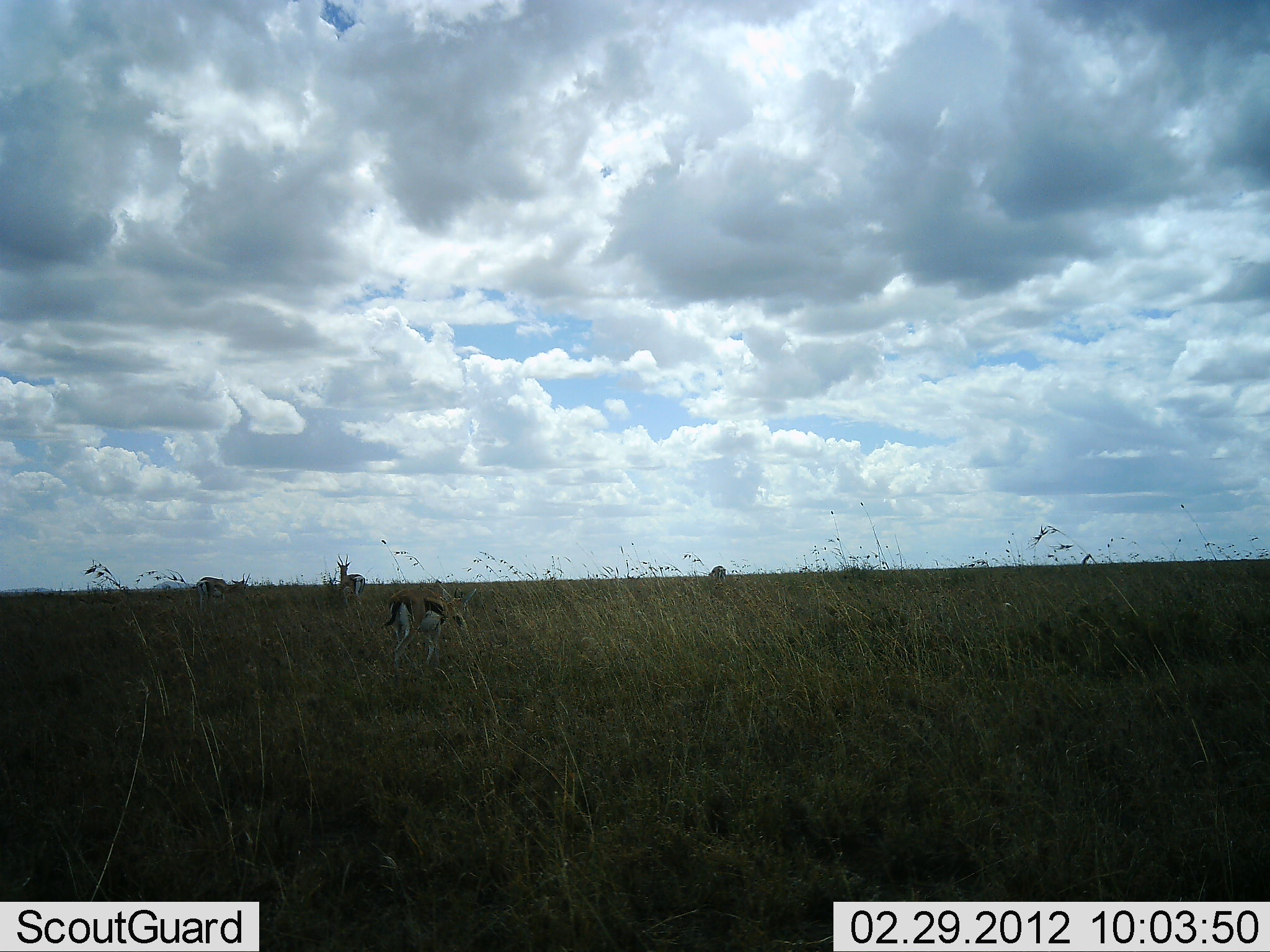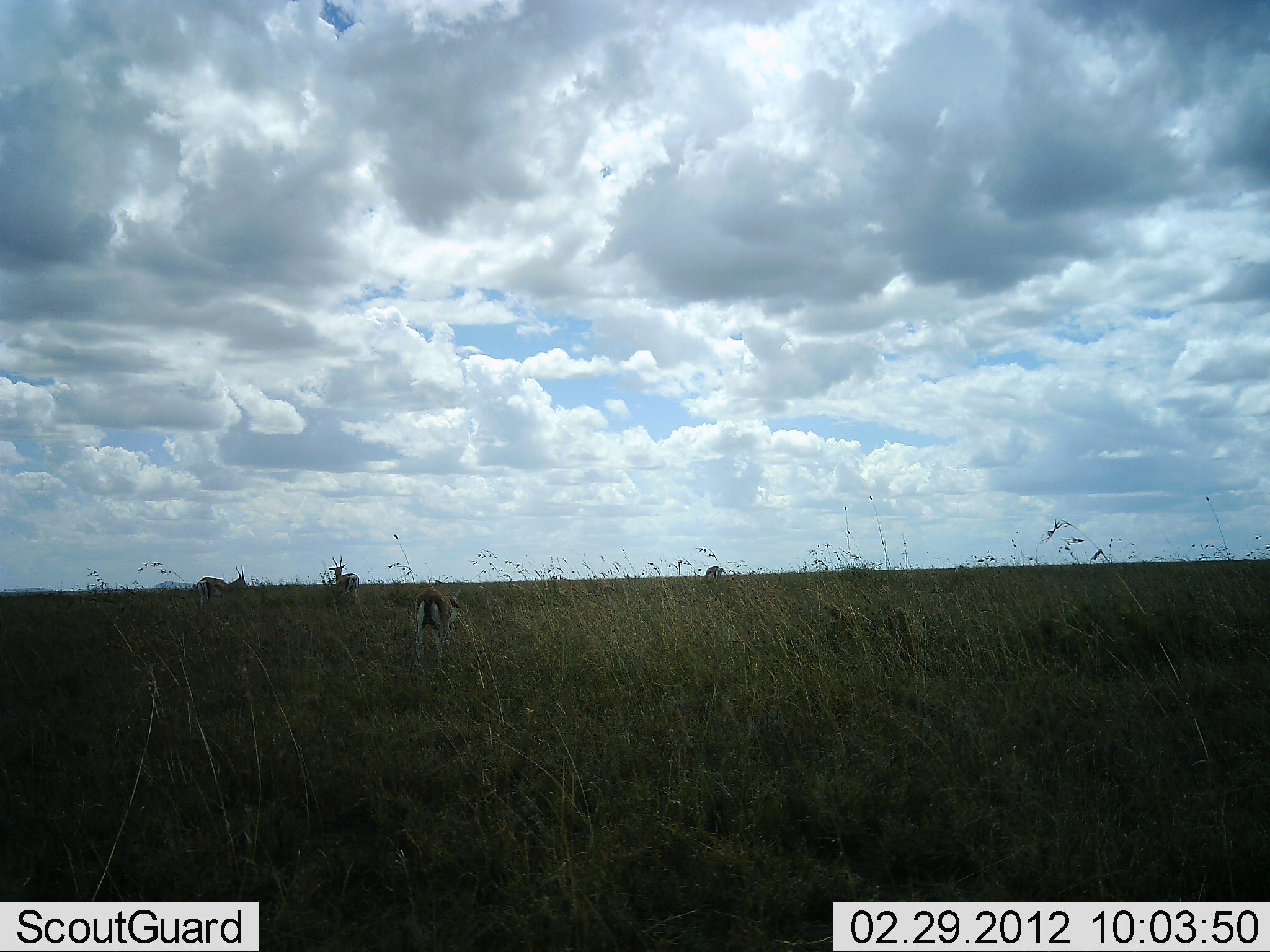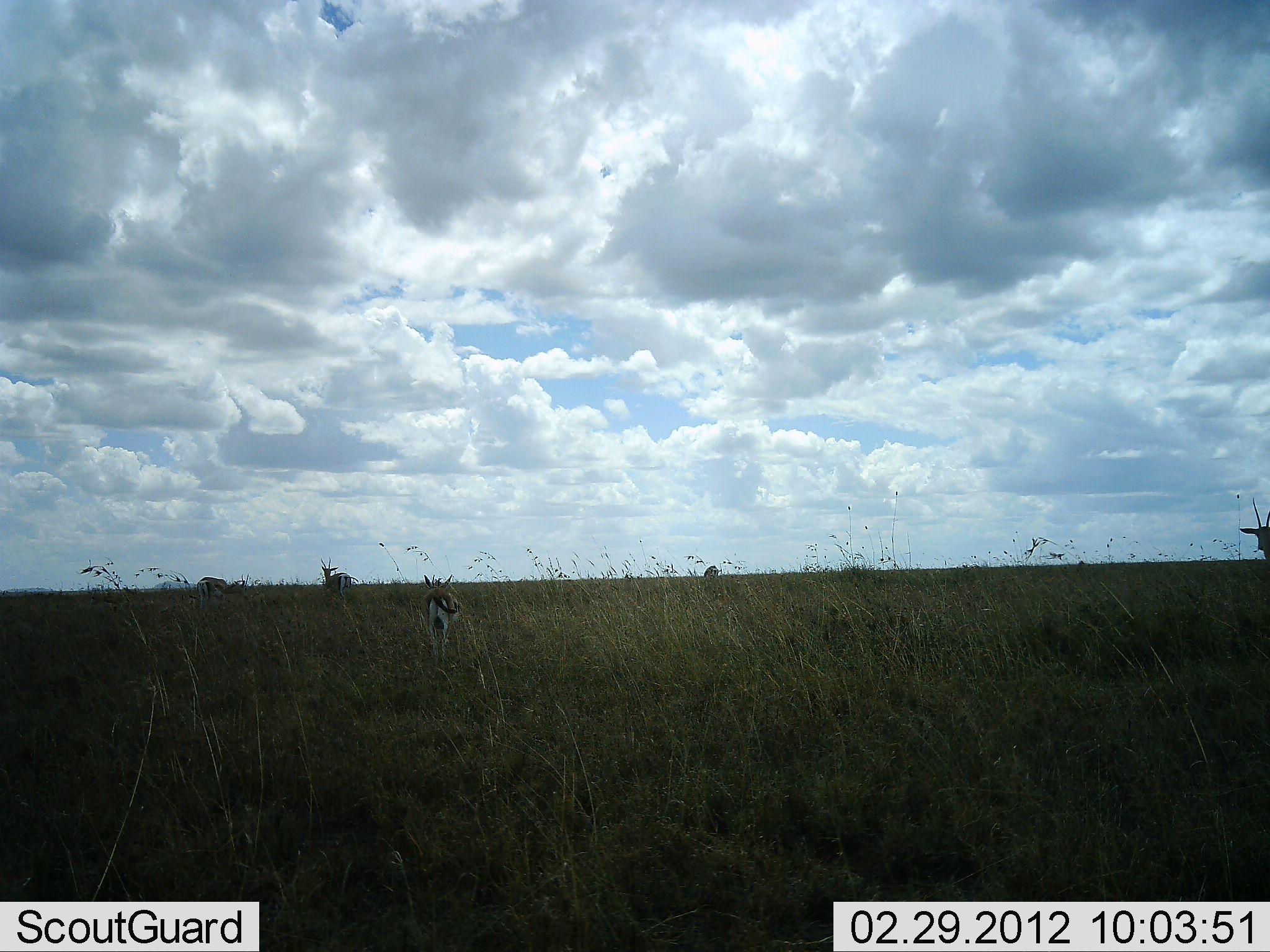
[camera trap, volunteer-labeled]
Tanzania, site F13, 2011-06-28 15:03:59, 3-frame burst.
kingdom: Animalia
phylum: Chordata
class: Mammalia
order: Artiodactyla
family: Bovidae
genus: Eudorcas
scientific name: Eudorcas thomsonii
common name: thomson's gazelle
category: gazellethomsons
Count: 5.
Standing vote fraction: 40%.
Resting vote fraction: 0%.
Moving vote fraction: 70%.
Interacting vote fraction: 0%.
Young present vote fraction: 0%.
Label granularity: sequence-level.